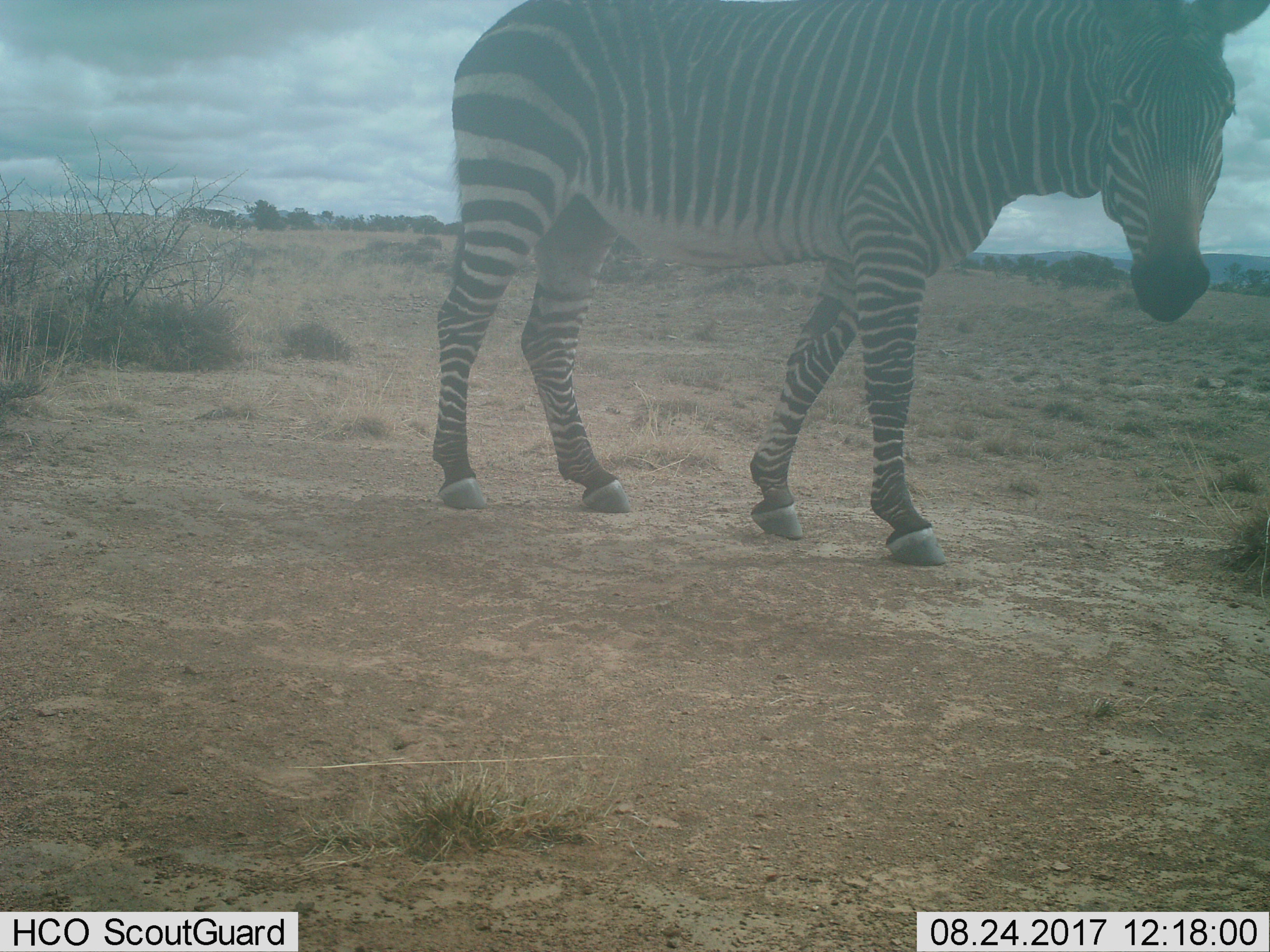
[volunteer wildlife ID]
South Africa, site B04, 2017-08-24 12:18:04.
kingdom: Animalia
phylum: Chordata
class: Mammalia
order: Perissodactyla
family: Equidae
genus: Equus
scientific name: Equus zebra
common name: mountain zebra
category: zebramountain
Zebramountain (mountain zebra) (Equus zebra), count 1. Behavior (volunteer vote fractions): standing 0%, resting 0%, moving 100%, interacting 0%. Young present (vote fraction): 0%. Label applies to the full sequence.